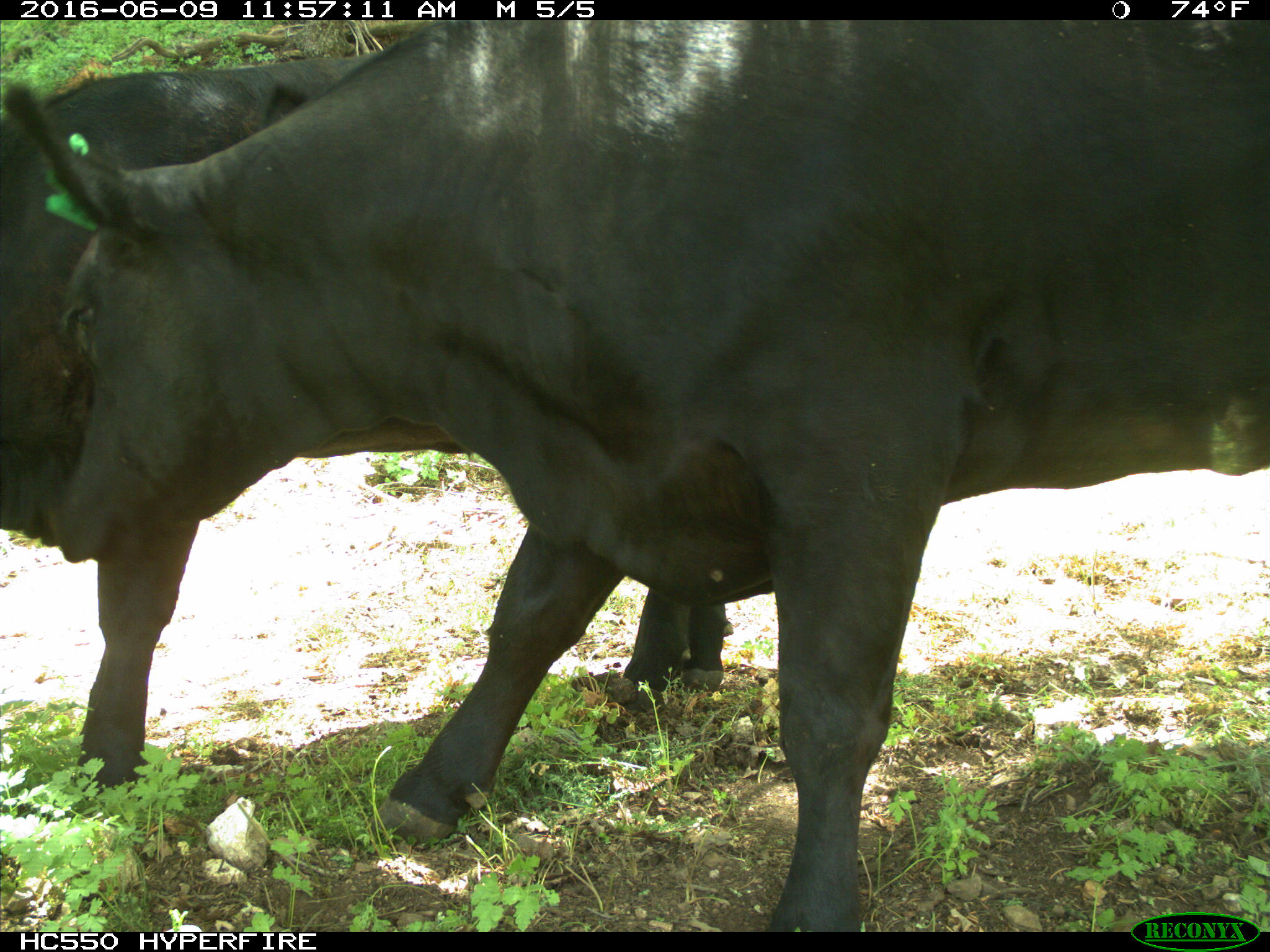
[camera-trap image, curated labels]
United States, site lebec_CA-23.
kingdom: Animalia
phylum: Chordata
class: Mammalia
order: Artiodactyla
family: Bovidae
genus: Bos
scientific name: Bos taurus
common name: domestic cow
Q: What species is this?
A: Bos taurus (domestic cow).